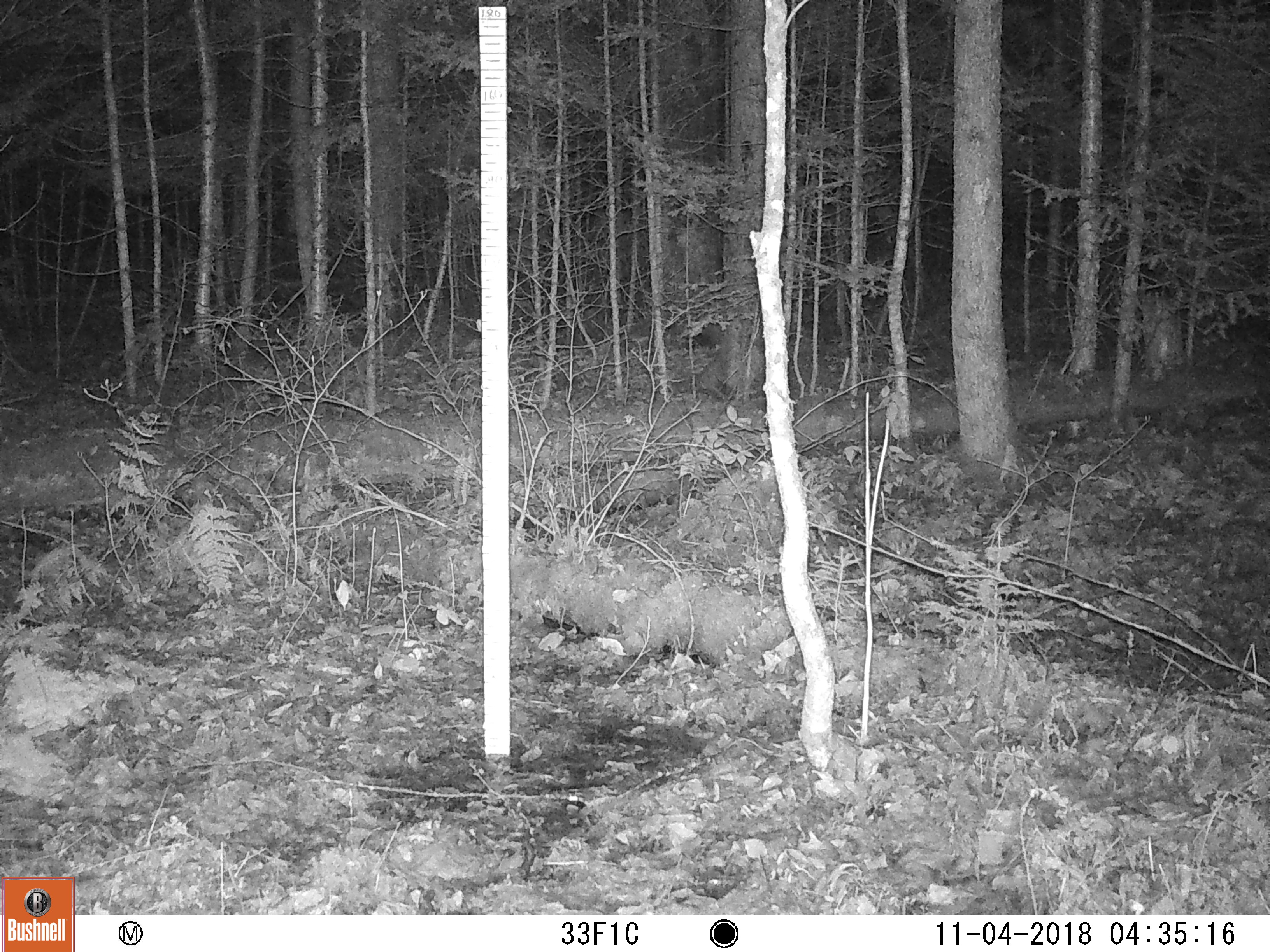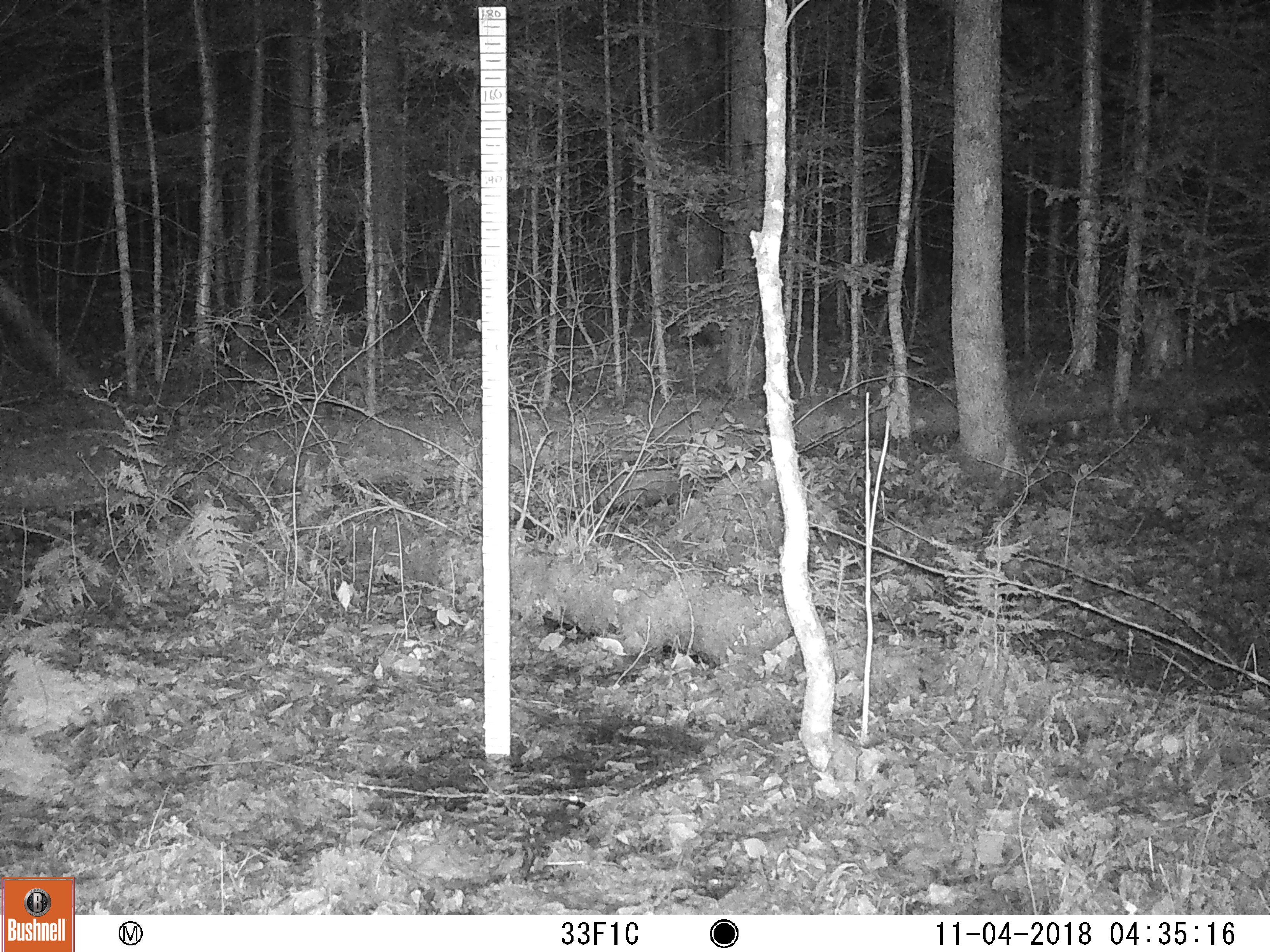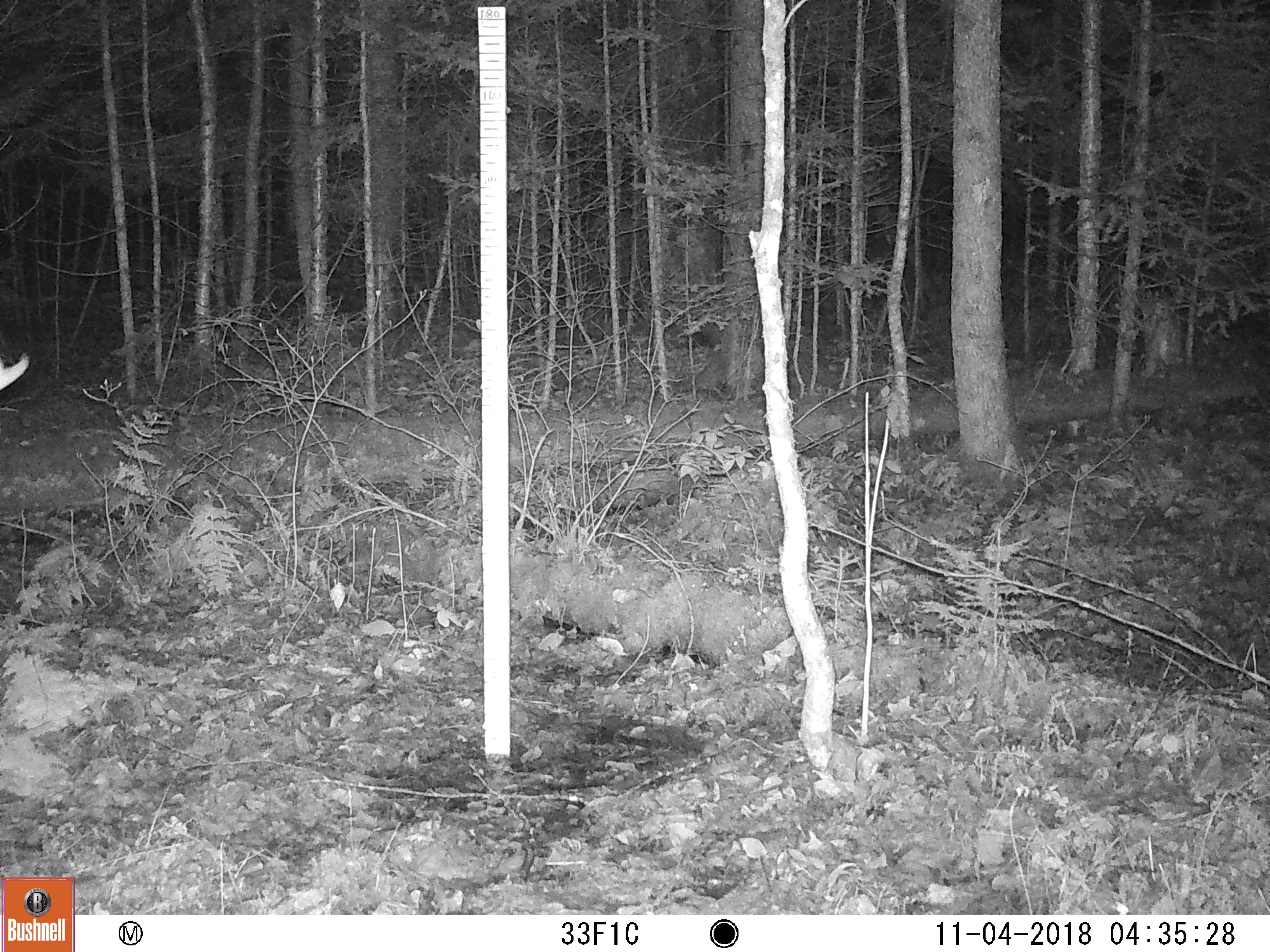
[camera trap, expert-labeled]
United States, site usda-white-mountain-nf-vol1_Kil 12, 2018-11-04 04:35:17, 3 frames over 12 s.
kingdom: Animalia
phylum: Chordata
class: Mammalia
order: Artiodactyla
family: Cervidae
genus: Odocoileus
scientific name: Odocoileus virginianus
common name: white-tailed deer